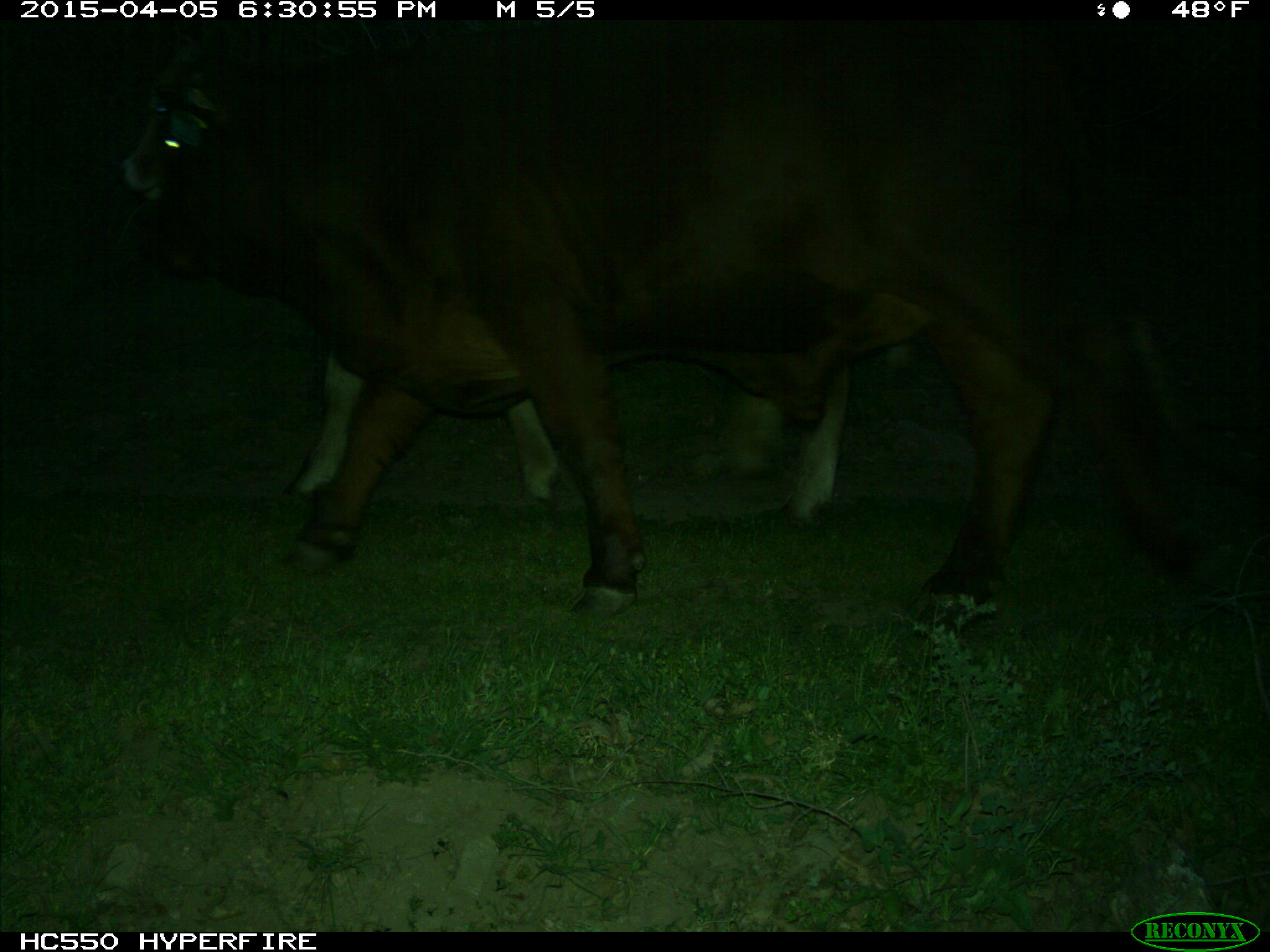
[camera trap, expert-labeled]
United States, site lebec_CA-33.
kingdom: Animalia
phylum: Chordata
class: Mammalia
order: Artiodactyla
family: Bovidae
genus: Bos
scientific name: Bos taurus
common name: domestic cow